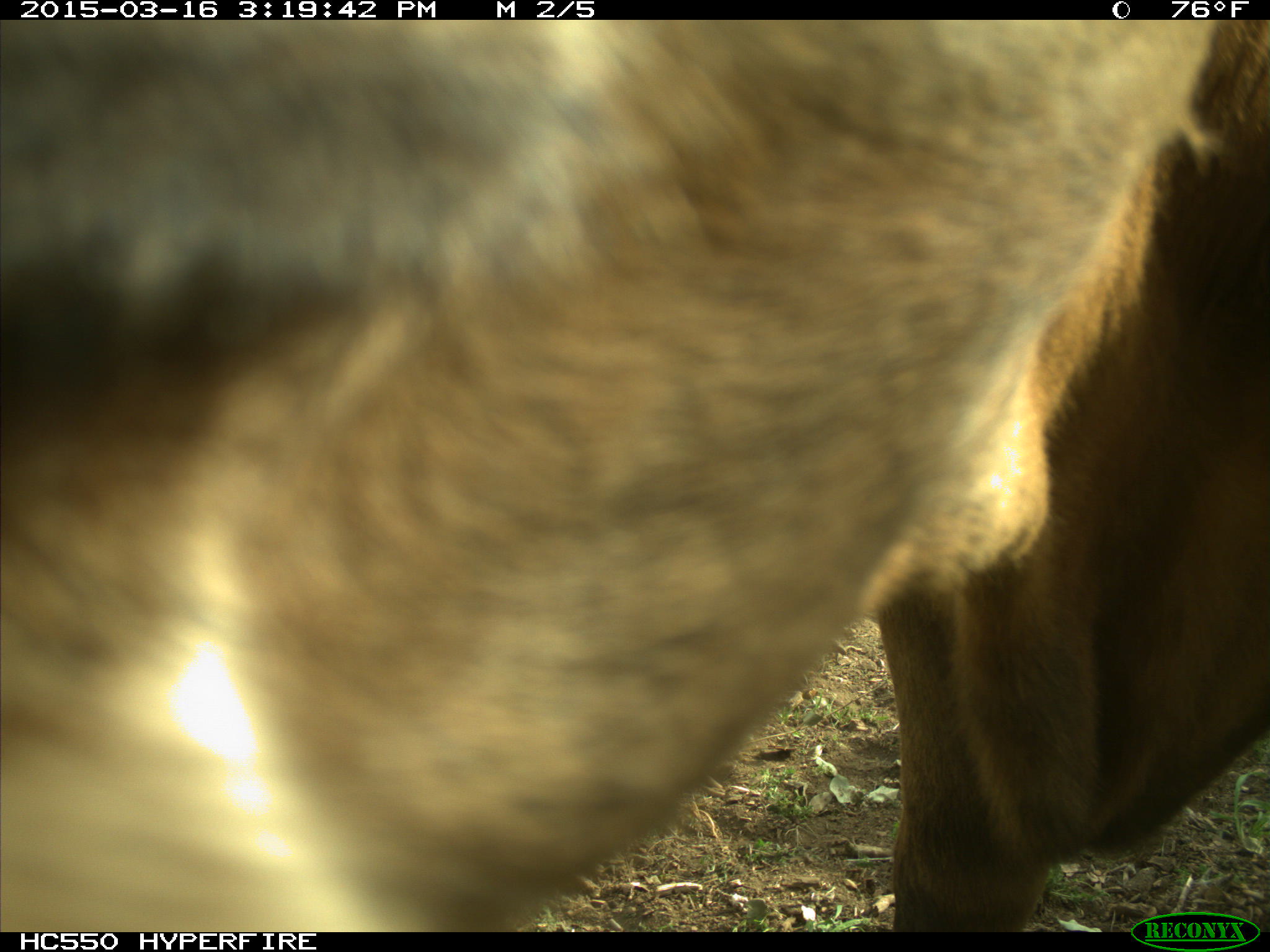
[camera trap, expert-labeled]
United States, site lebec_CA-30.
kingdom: Animalia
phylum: Chordata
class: Mammalia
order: Artiodactyla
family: Bovidae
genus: Bos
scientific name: Bos taurus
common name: domestic cow